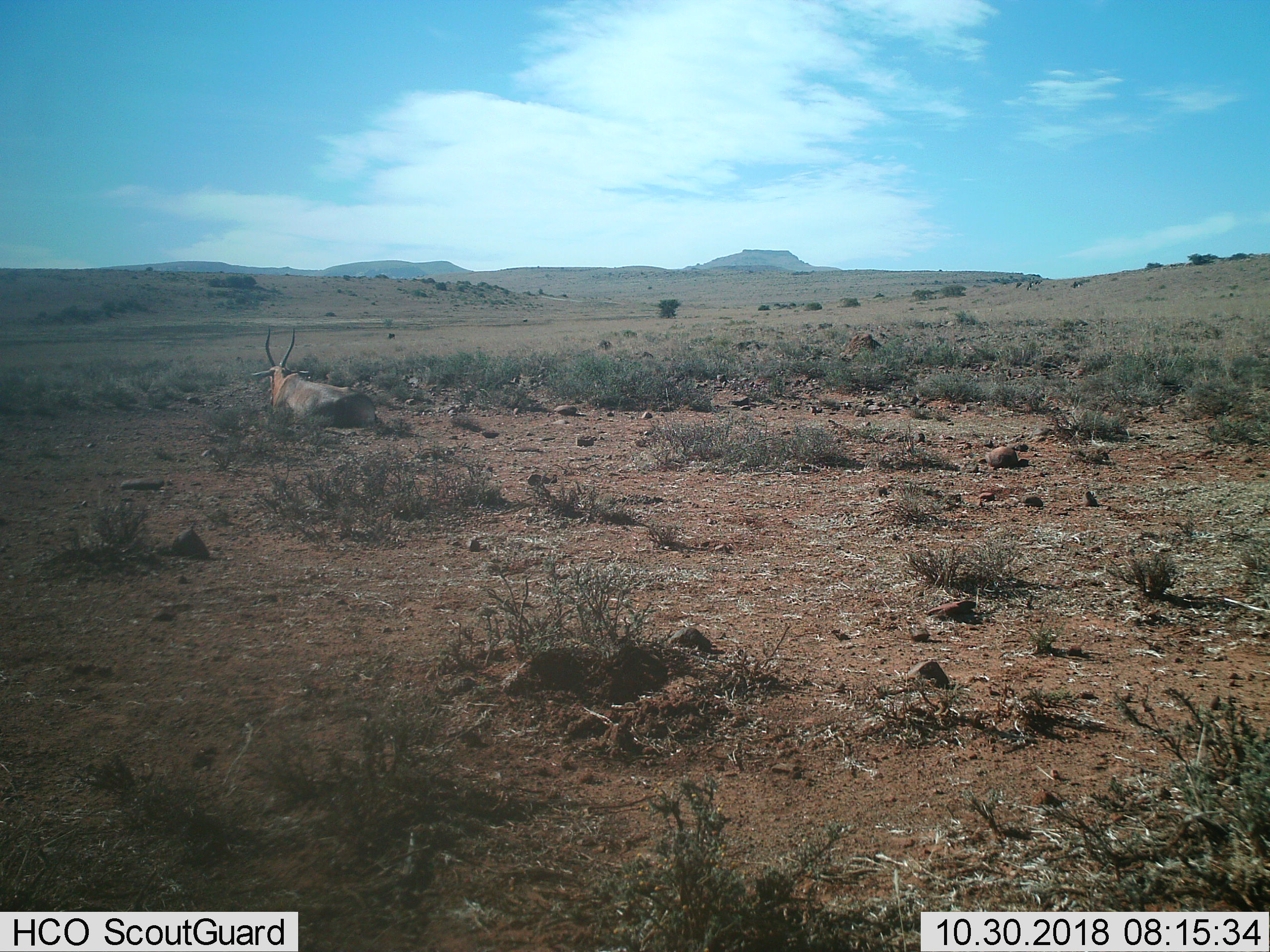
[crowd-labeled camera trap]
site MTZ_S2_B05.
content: unidentified animal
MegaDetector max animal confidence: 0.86